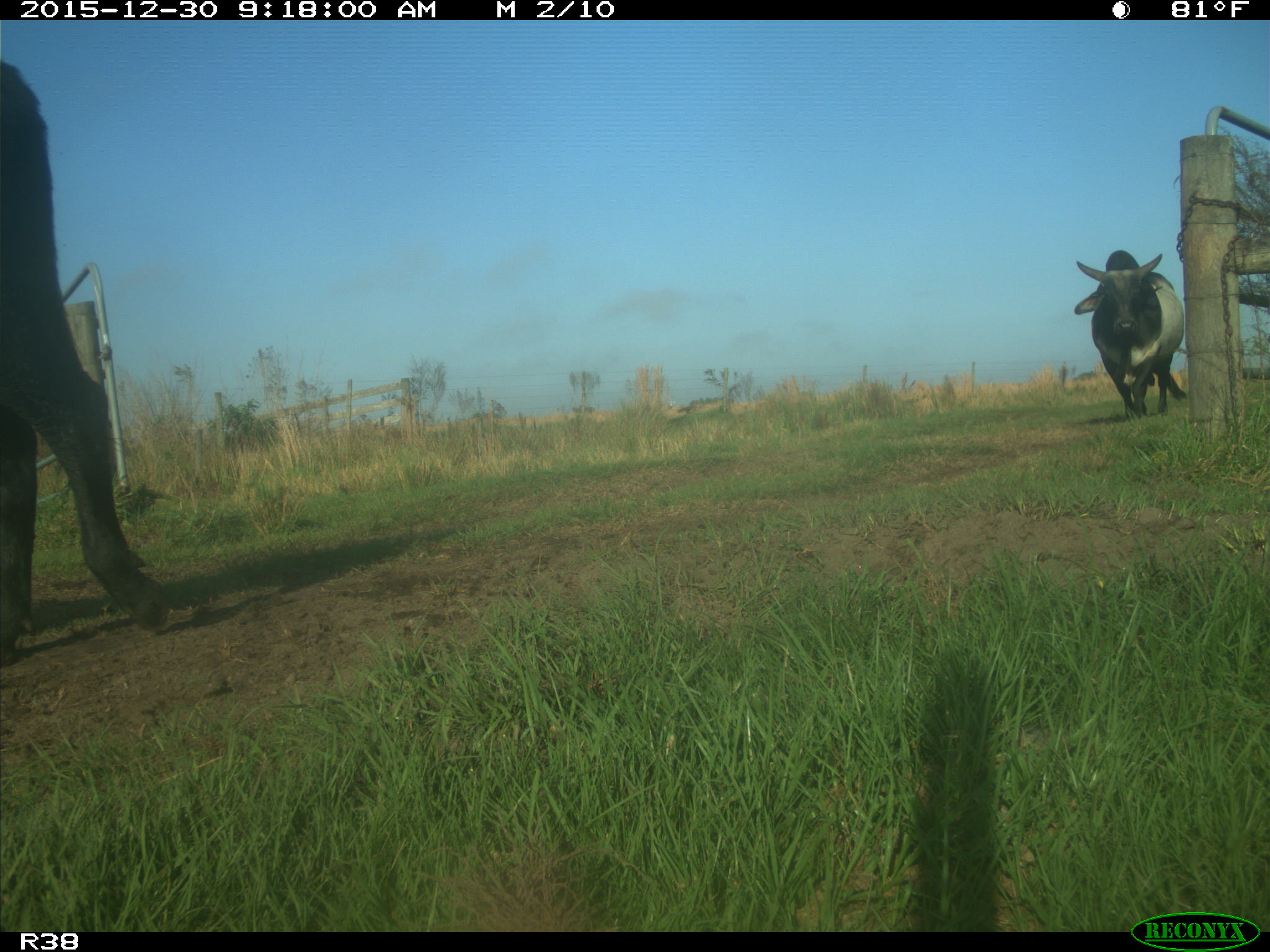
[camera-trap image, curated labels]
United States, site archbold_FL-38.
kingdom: Animalia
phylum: Chordata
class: Mammalia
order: Artiodactyla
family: Bovidae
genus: Bos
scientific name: Bos taurus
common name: domestic cow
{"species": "Bos taurus (domestic cow)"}